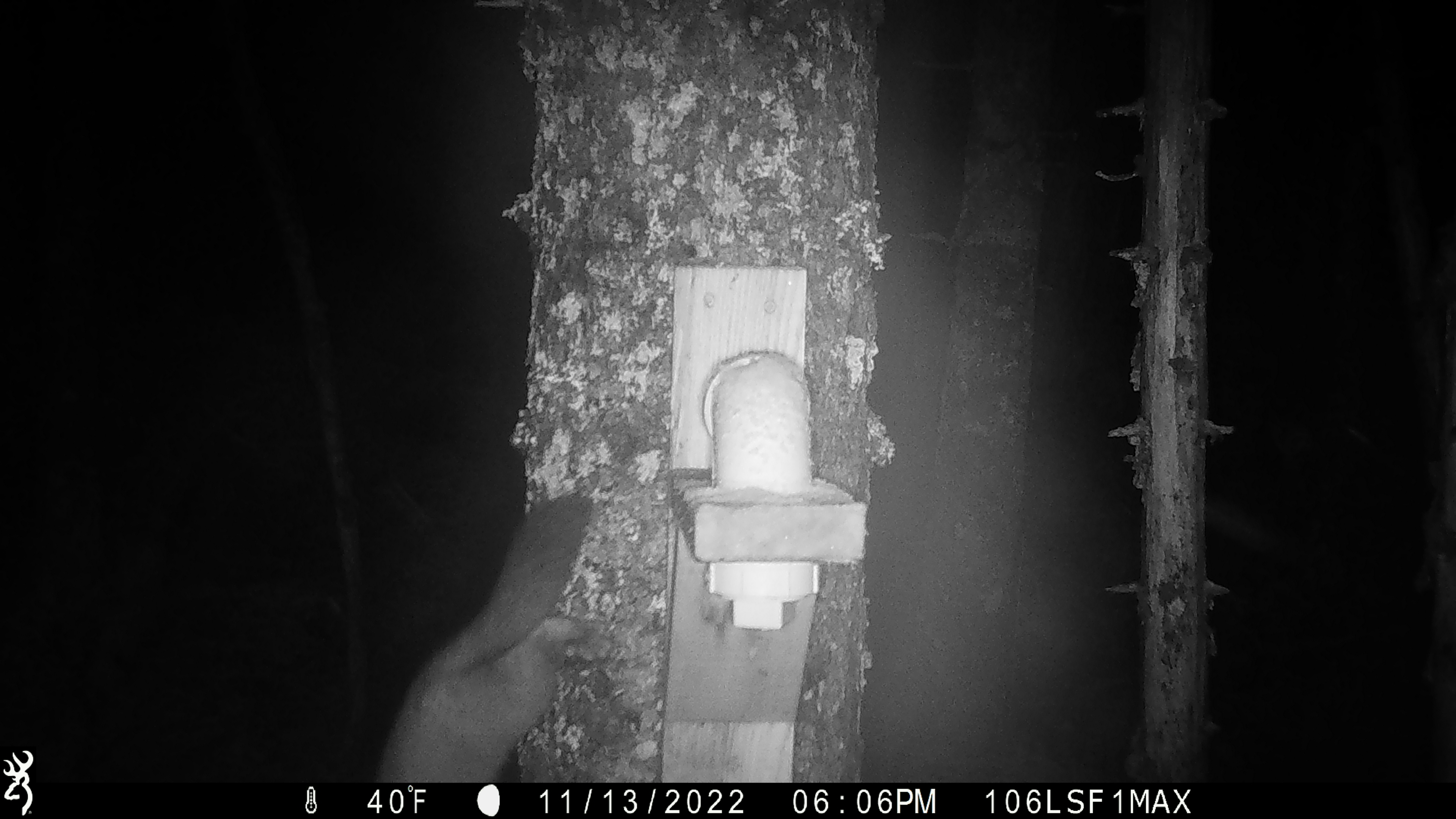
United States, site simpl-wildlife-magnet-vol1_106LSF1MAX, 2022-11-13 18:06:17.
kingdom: Animalia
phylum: Chordata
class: Mammalia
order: Carnivora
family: Mustelidae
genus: Martes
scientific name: Martes americana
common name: american marten